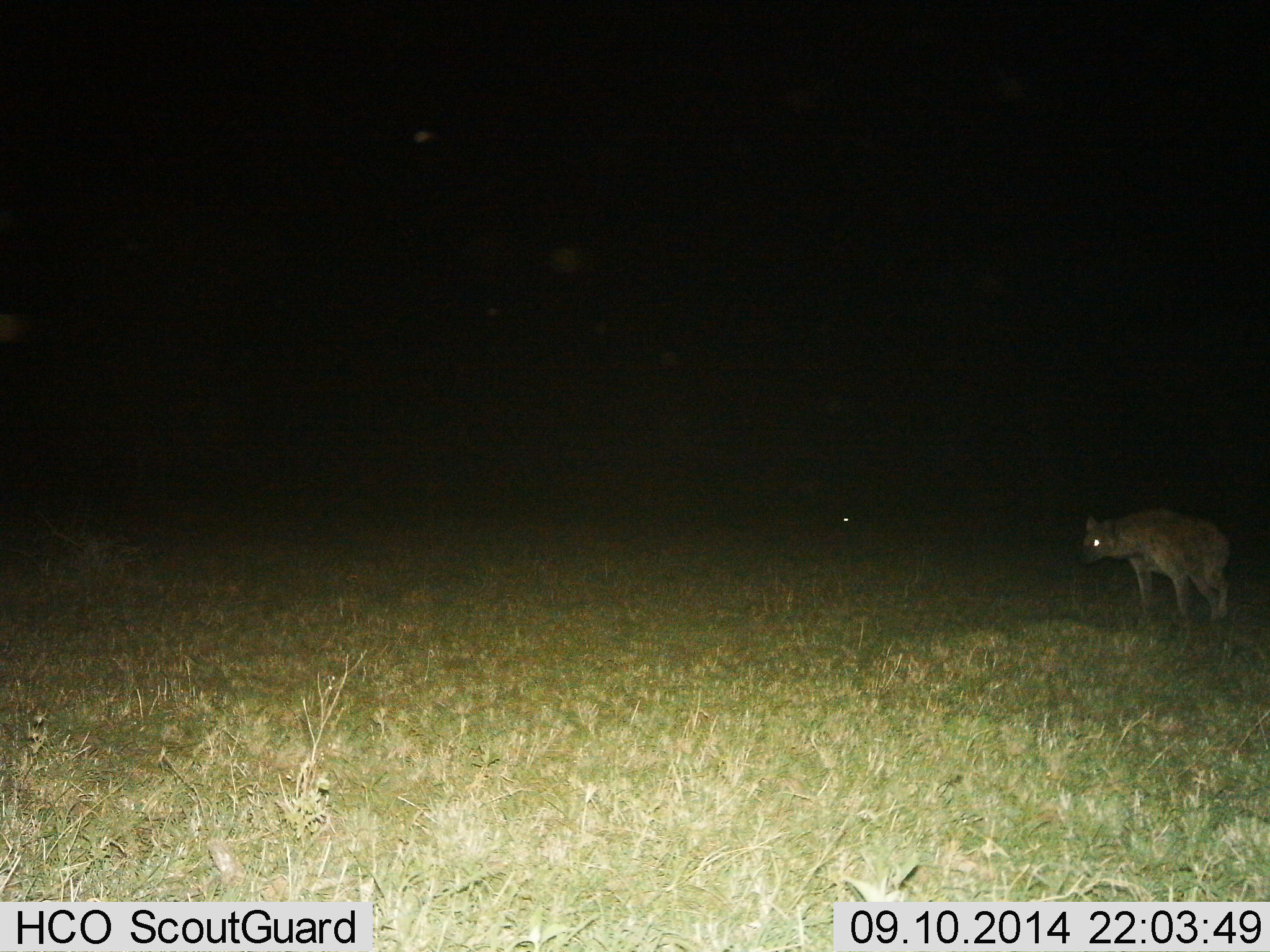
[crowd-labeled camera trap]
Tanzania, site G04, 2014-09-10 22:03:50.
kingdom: Animalia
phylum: Chordata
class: Mammalia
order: Carnivora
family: Hyaenidae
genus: Crocuta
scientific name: Crocuta crocuta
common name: spotted hyena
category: hyenaspotted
Hyenaspotted (spotted hyena) (Crocuta crocuta), count 1. Behavior (volunteer vote fractions): standing 40%, resting 0%, moving 60%, interacting 0%. Young present (vote fraction): 0%. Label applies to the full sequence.